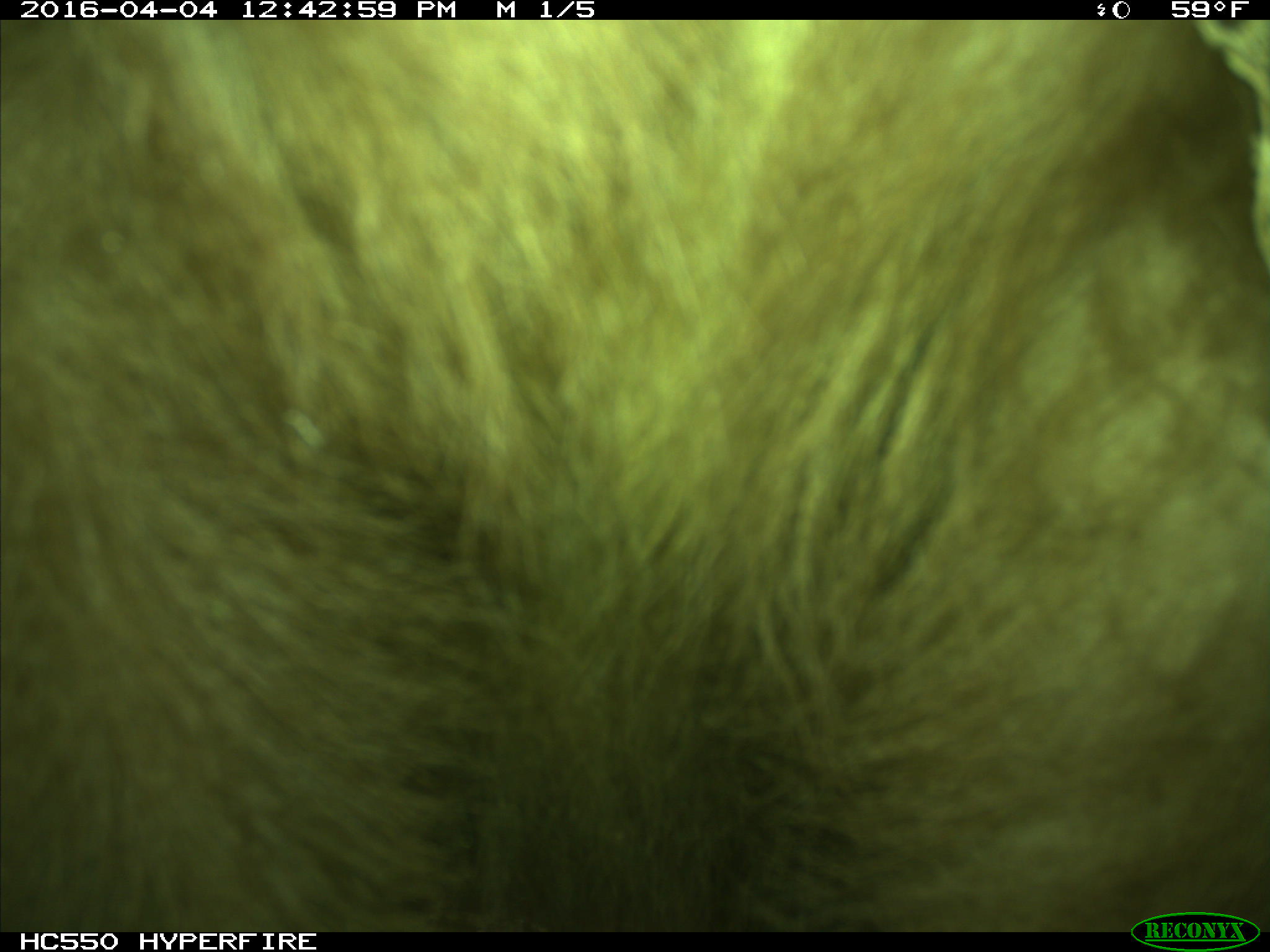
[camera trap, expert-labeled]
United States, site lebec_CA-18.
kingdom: Animalia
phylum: Chordata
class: Mammalia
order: Carnivora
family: Ursidae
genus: Ursus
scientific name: Ursus americanus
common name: american black bear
Ursus americanus (american black bear).